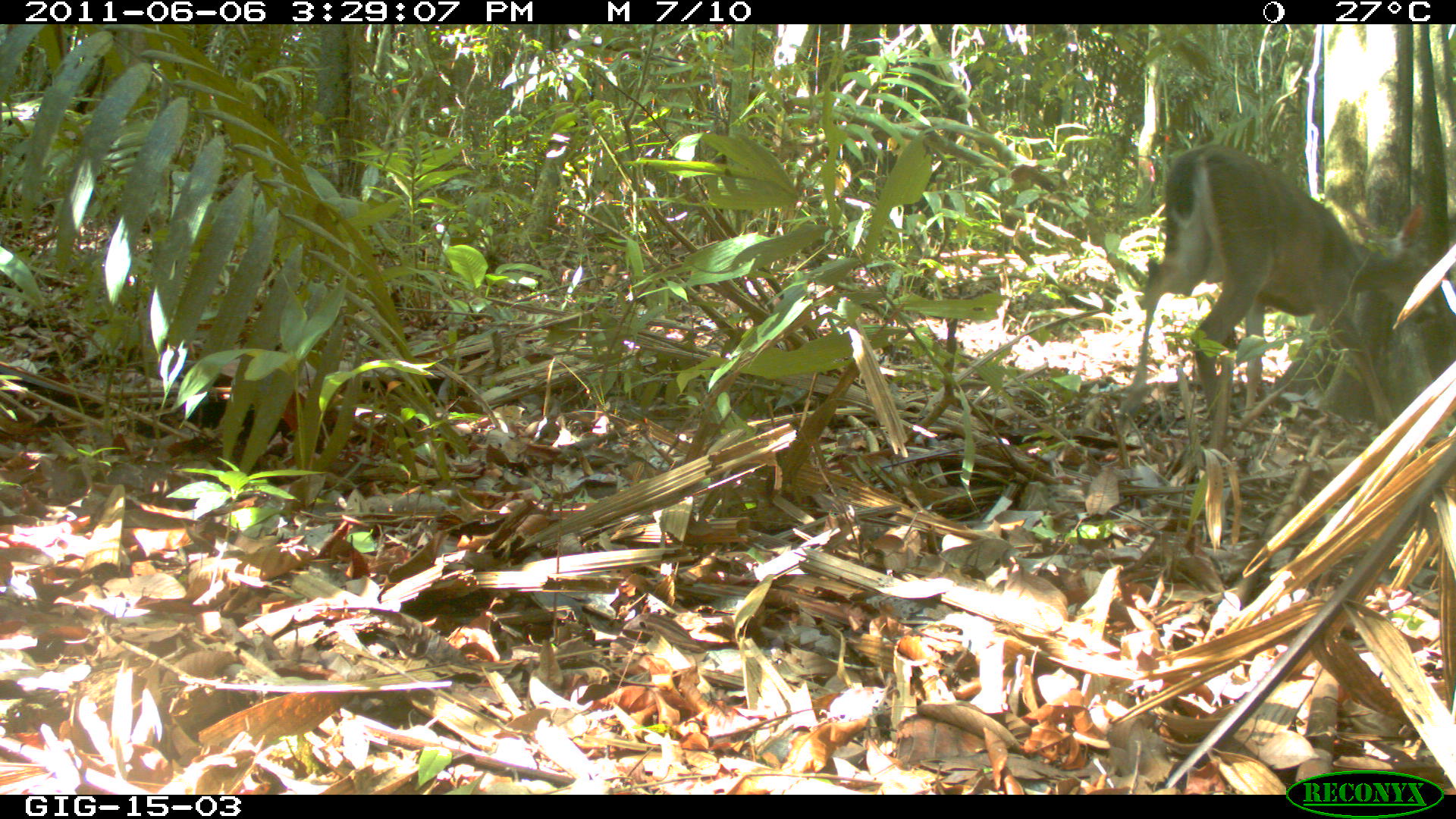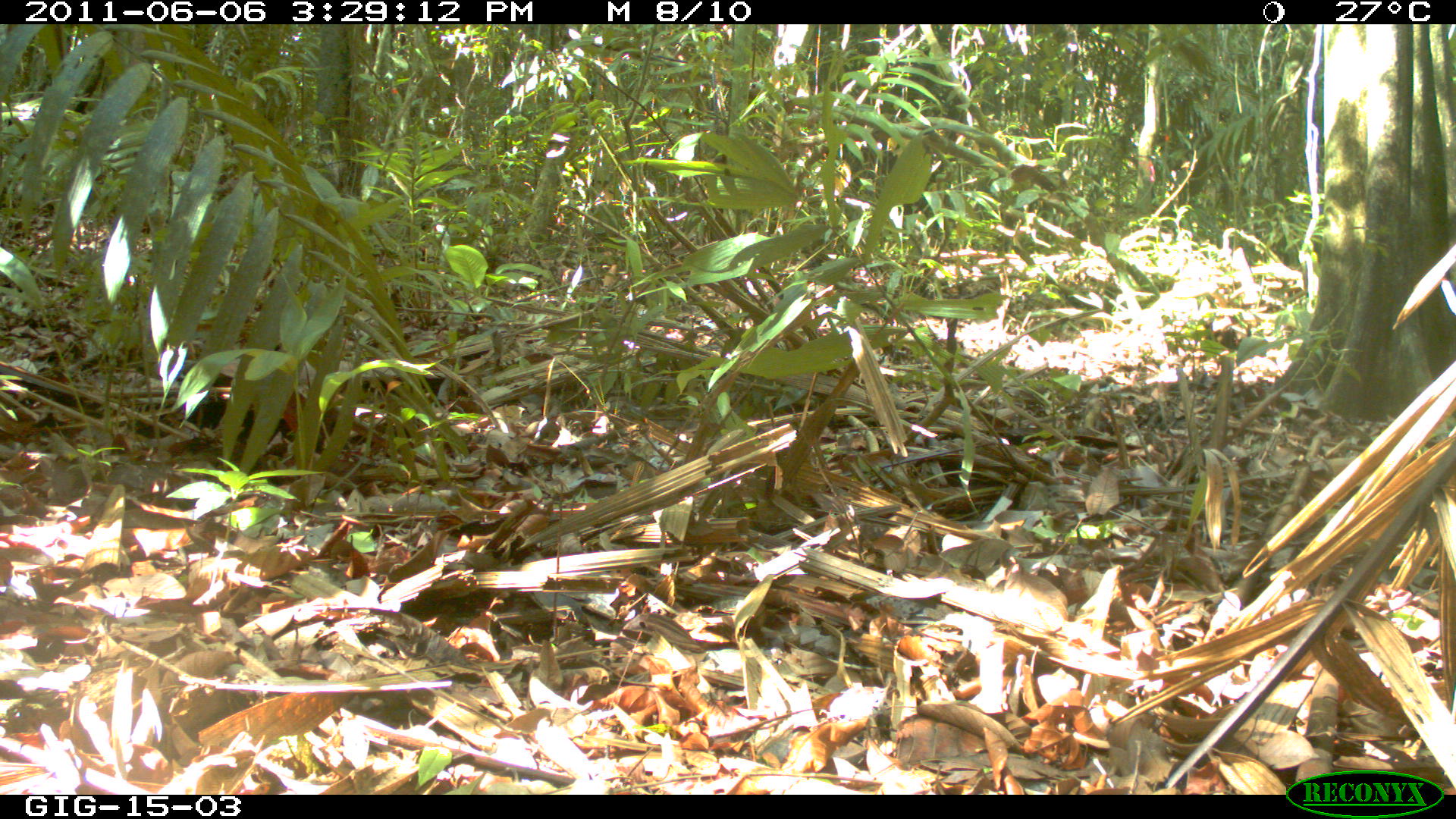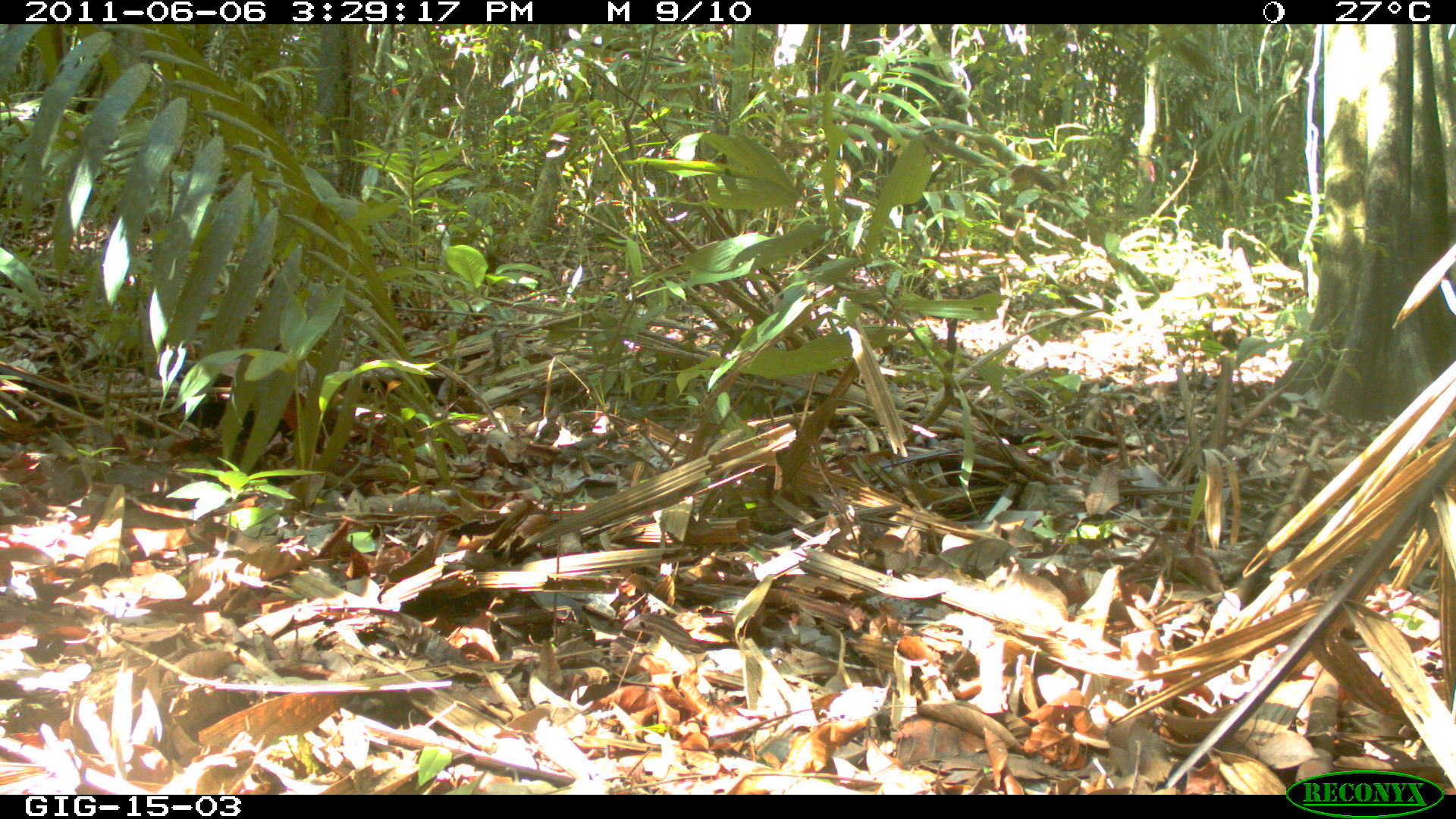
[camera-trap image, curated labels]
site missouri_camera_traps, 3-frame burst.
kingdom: Animalia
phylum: Chordata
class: Mammalia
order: Artiodactyla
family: Cervidae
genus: Odocoileus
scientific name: Odocoileus virginianus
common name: white-tailed deer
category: white tailed deer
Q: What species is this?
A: White tailed deer (white-tailed deer) (Odocoileus virginianus).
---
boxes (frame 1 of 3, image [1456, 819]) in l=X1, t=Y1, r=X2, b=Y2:
white tailed deer: l=1136, t=133, r=1421, b=452